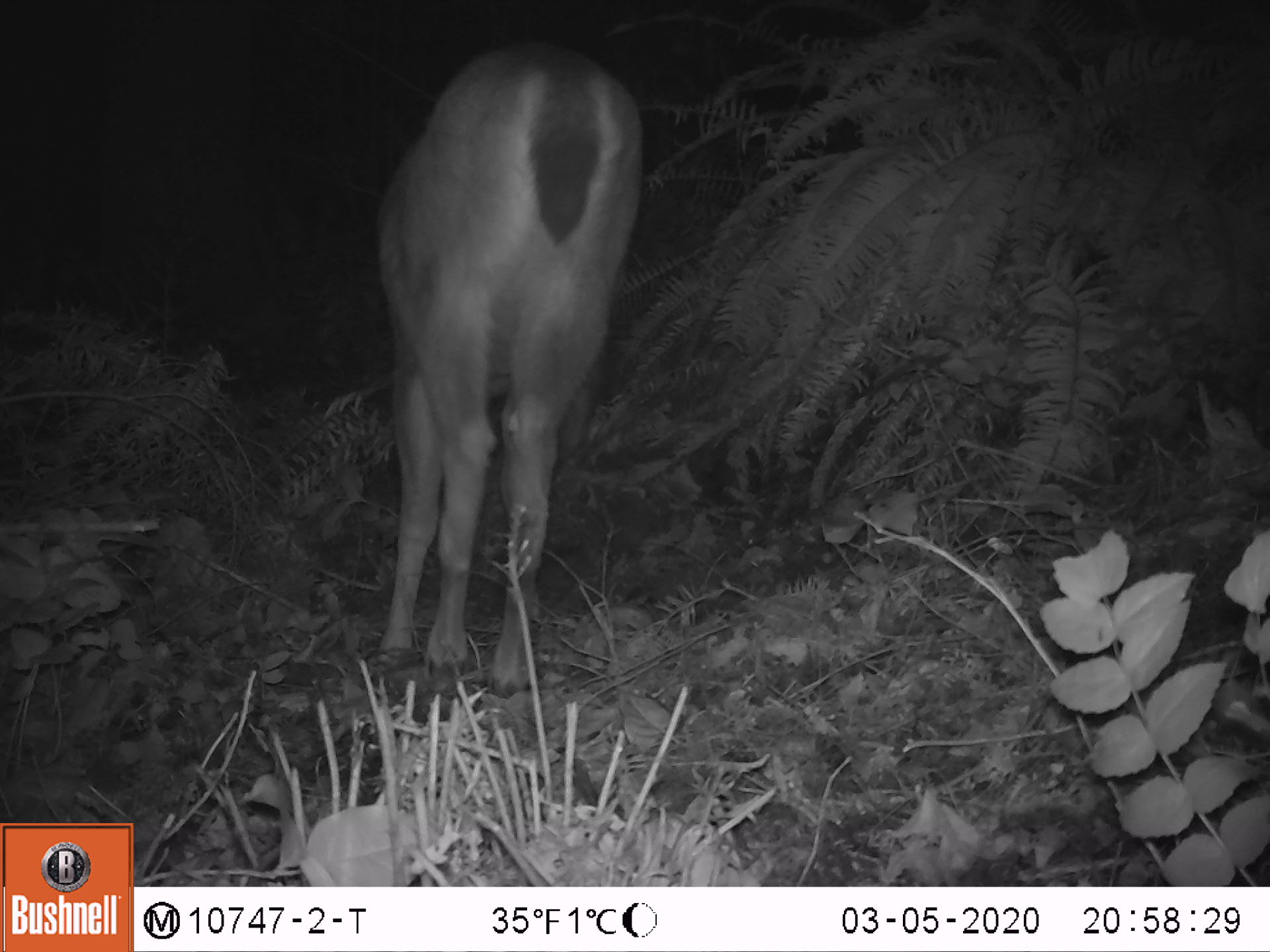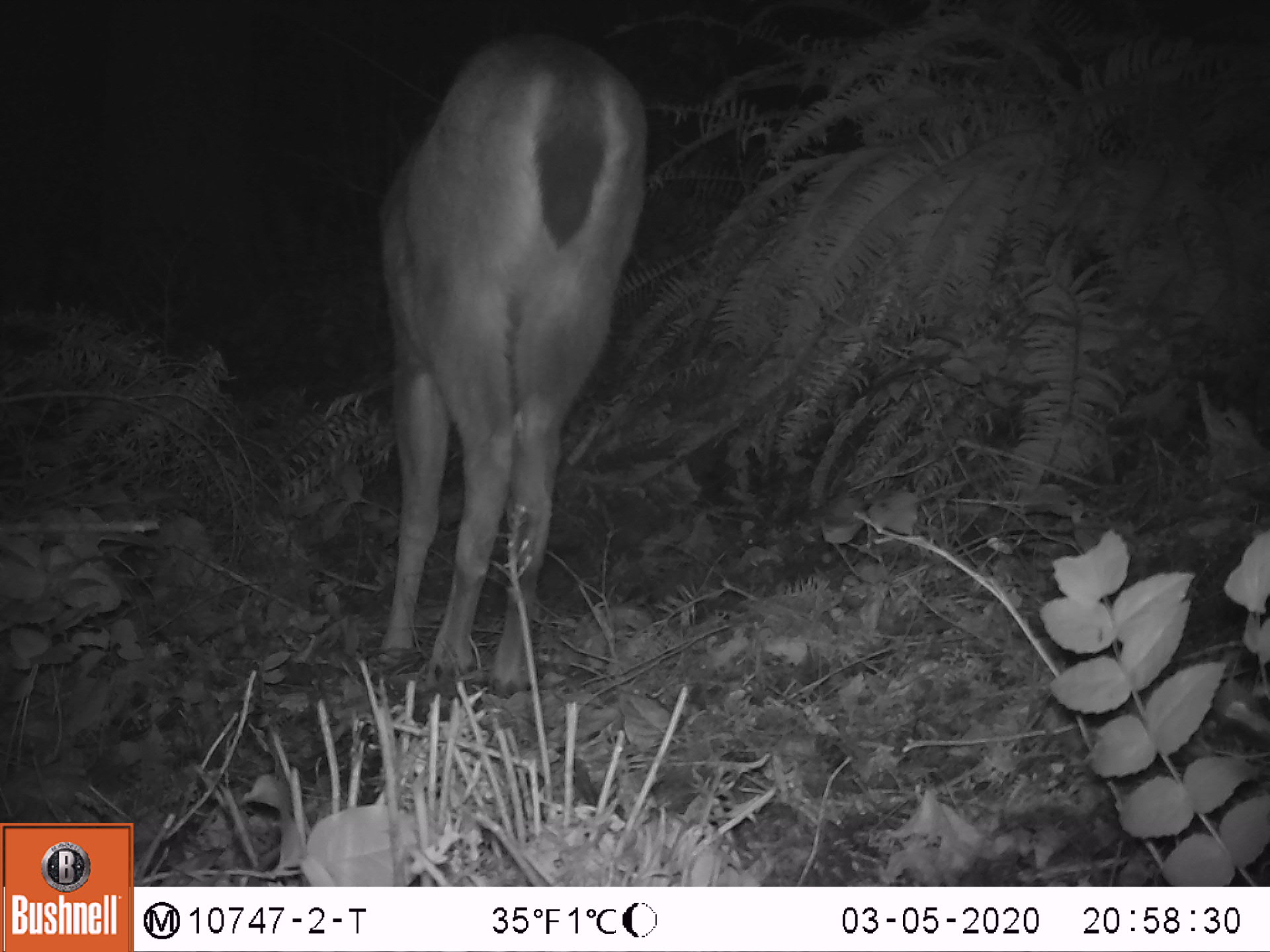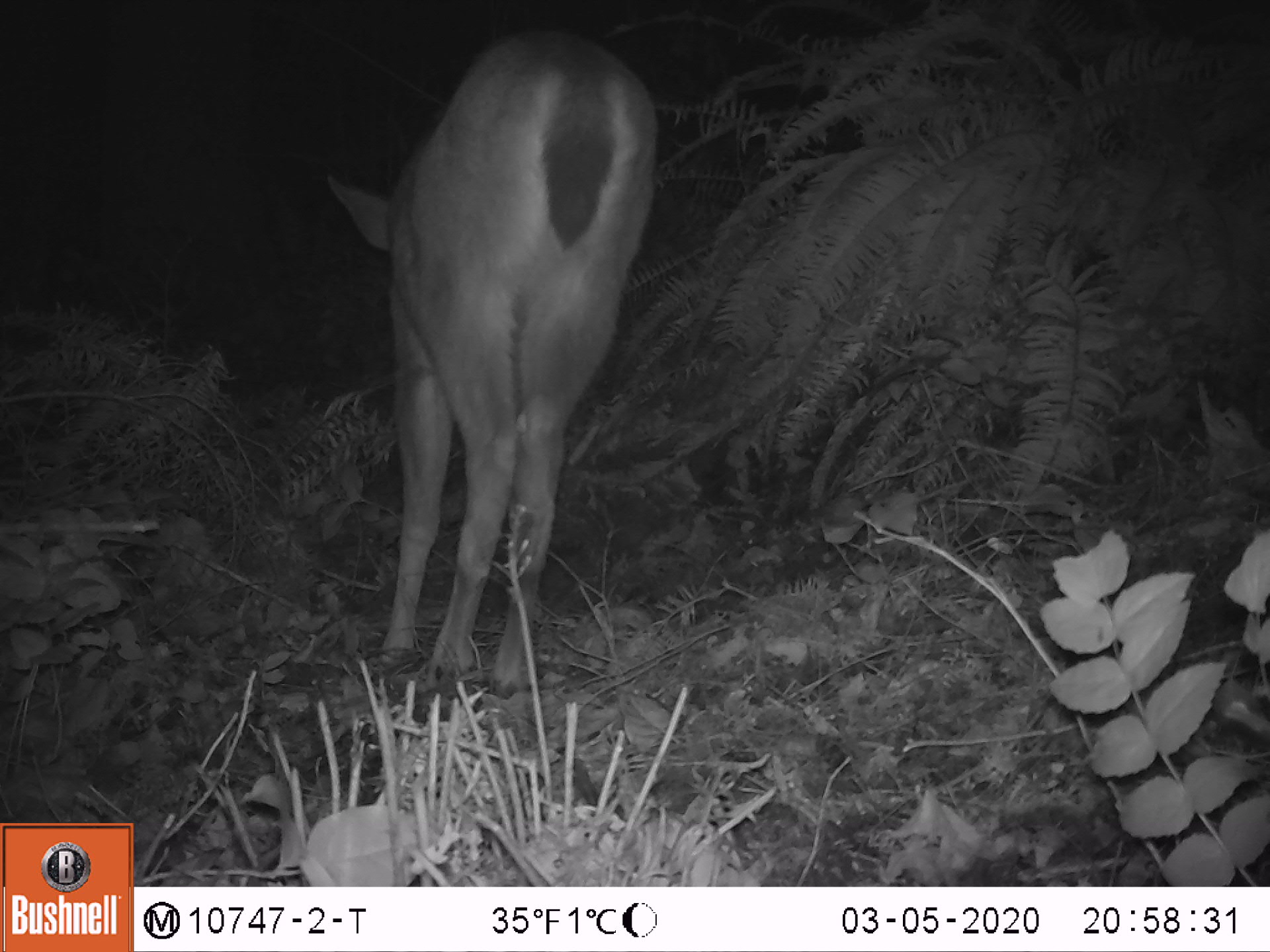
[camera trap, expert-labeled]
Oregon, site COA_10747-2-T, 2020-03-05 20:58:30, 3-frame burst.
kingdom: Animalia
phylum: Chordata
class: Mammalia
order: Artiodactyla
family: Cervidae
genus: Odocoileus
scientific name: Odocoileus hemionus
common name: black-tailed deer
Black-tailed deer (Odocoileus hemionus).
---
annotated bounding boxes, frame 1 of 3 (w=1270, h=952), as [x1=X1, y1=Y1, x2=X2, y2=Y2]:
black-tailed deer: [x1=353, y1=36, x2=655, y2=701]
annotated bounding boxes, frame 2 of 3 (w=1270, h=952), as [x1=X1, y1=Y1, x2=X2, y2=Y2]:
black-tailed deer: [x1=353, y1=29, x2=662, y2=699]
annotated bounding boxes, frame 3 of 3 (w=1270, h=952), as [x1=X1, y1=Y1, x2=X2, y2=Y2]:
black-tailed deer: [x1=314, y1=18, x2=671, y2=704]